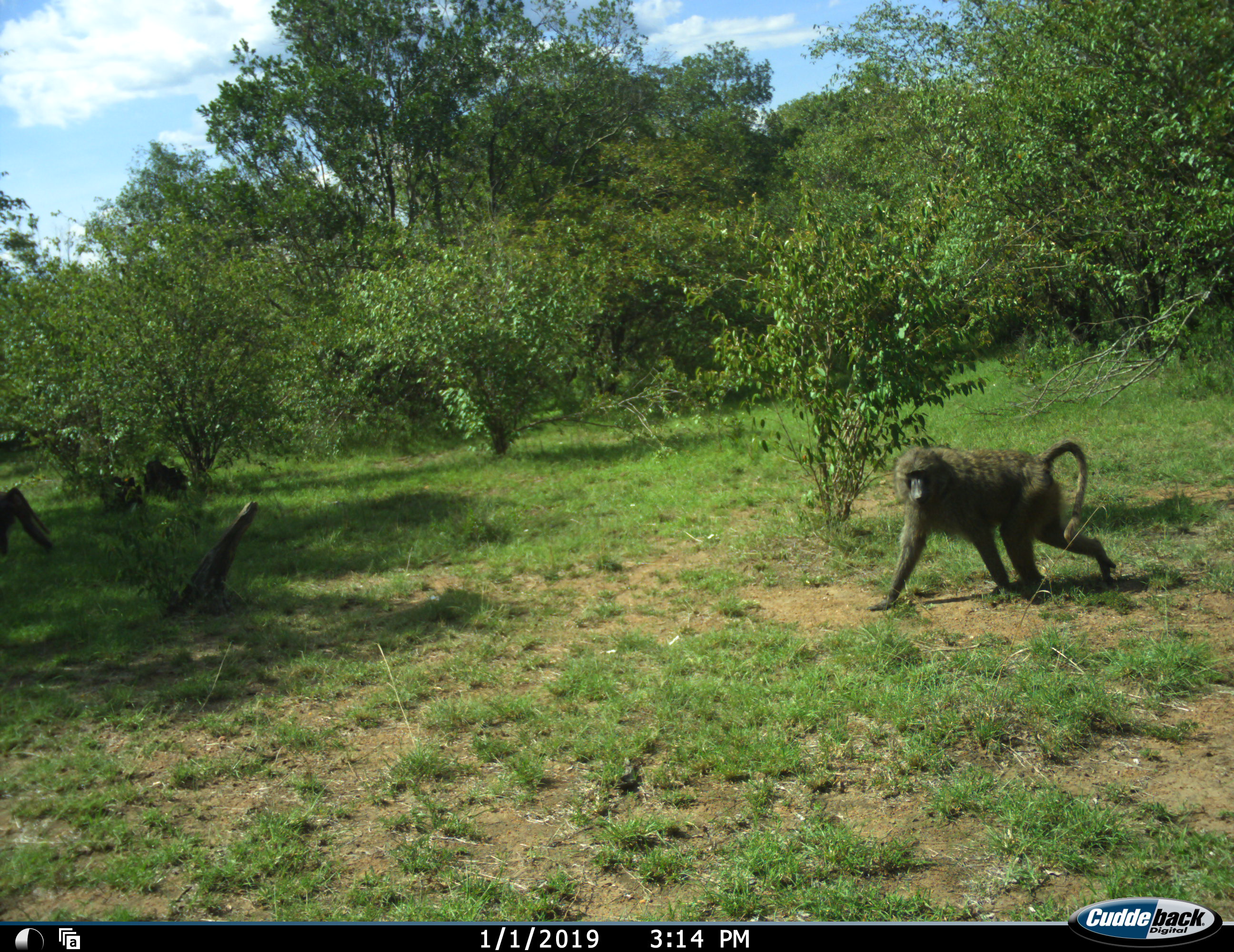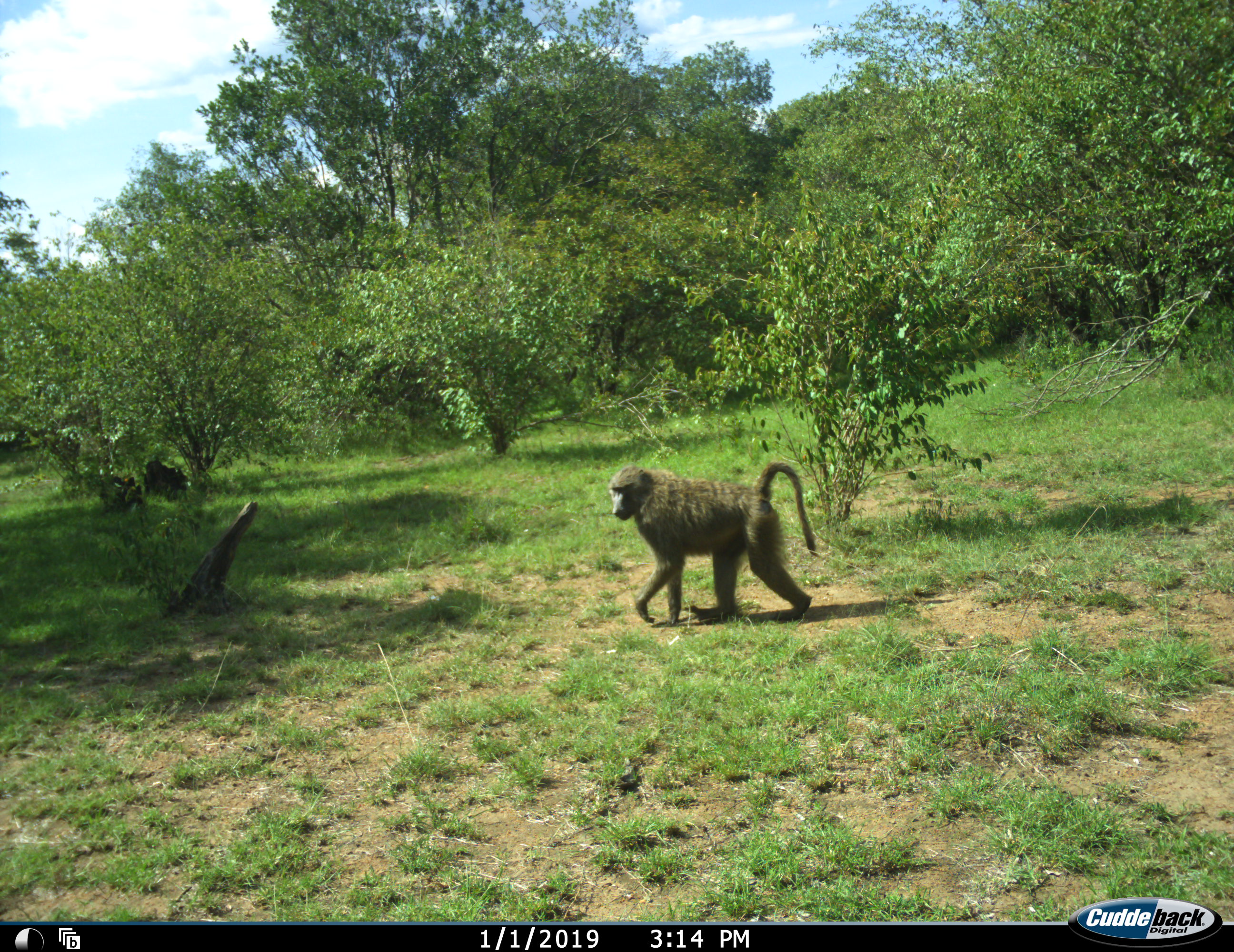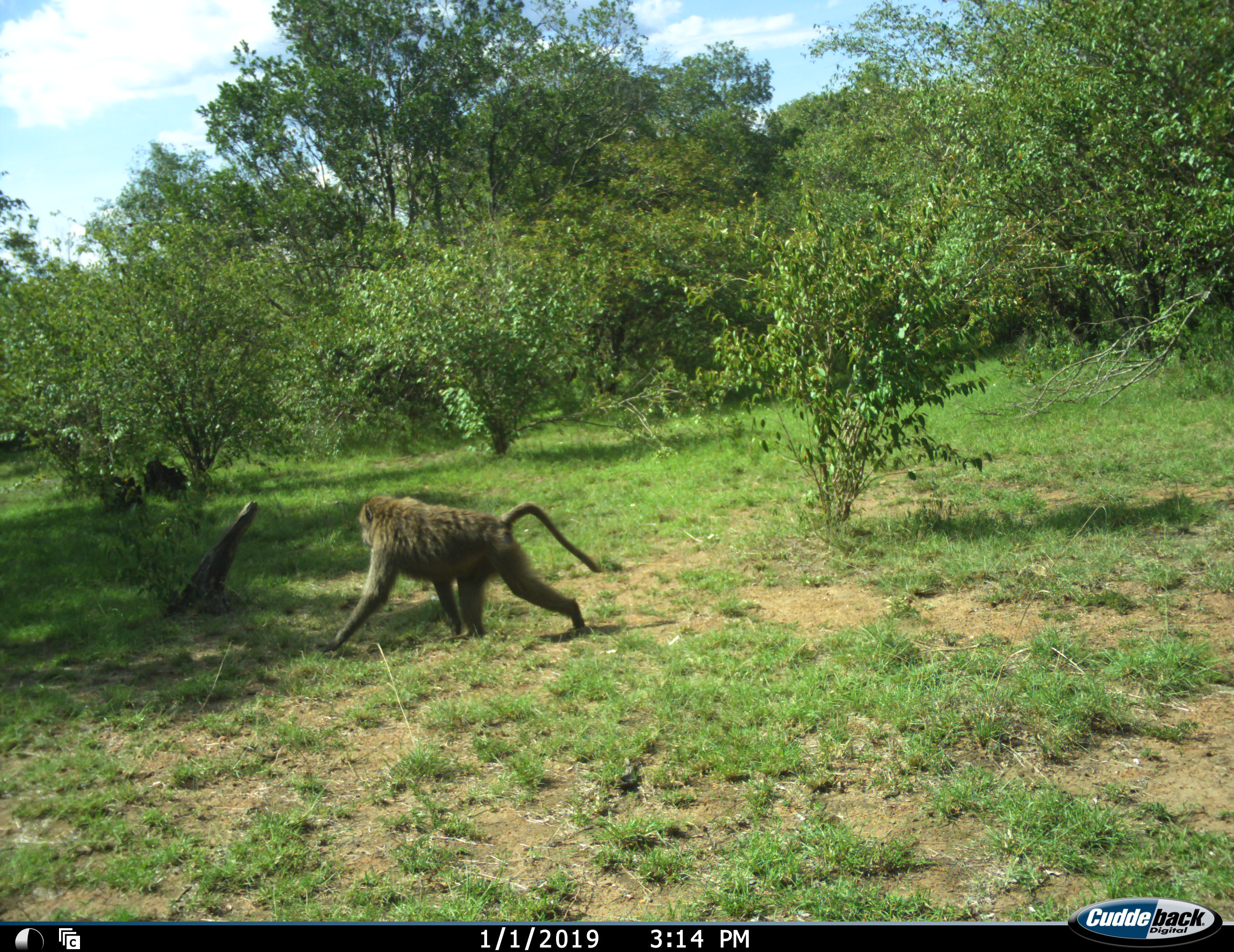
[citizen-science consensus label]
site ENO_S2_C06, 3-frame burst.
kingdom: Animalia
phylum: Chordata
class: Mammalia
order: Primates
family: Cercopithecidae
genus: Papio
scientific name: Papio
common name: baboon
Baboon (Papio), count 2. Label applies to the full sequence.